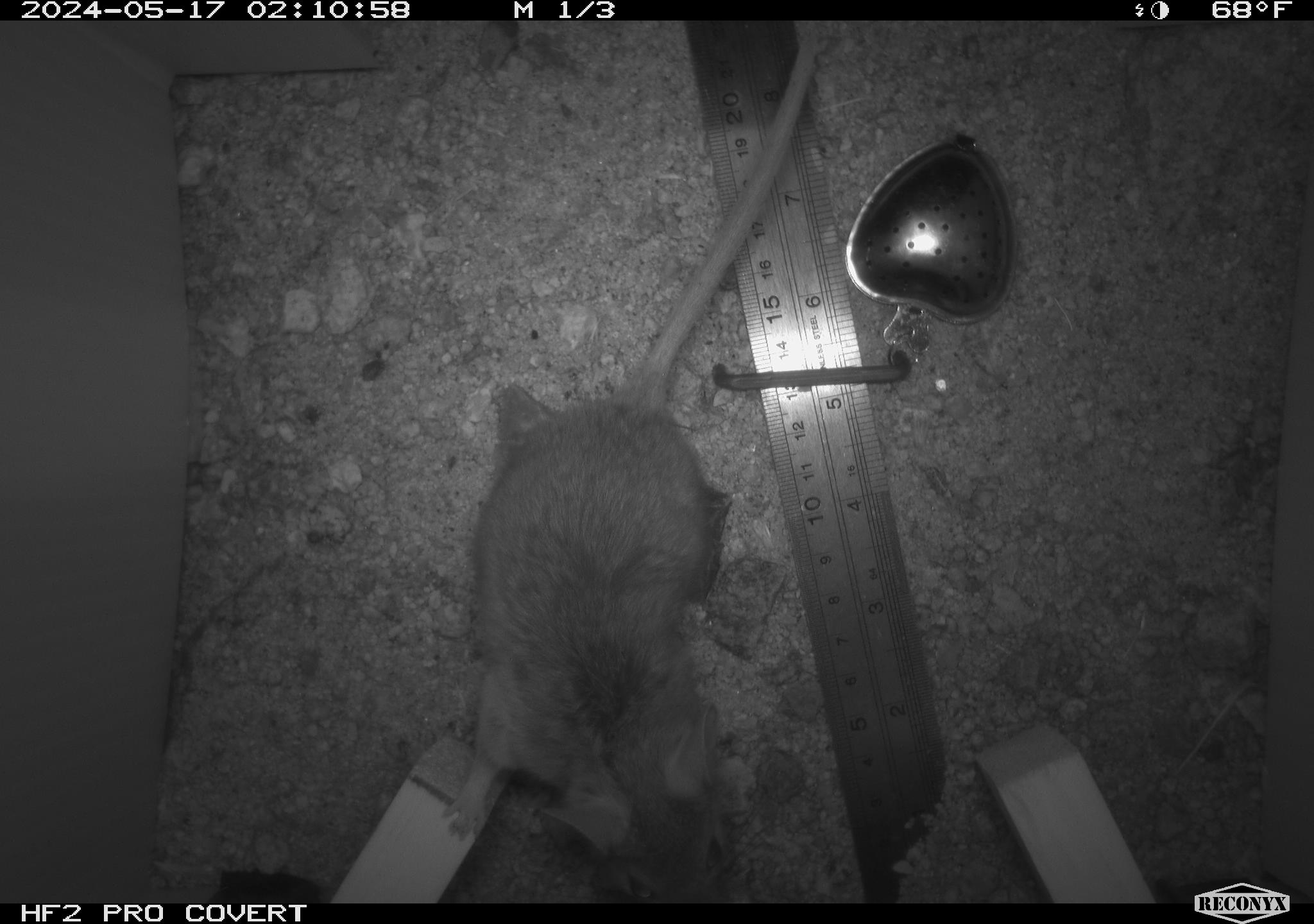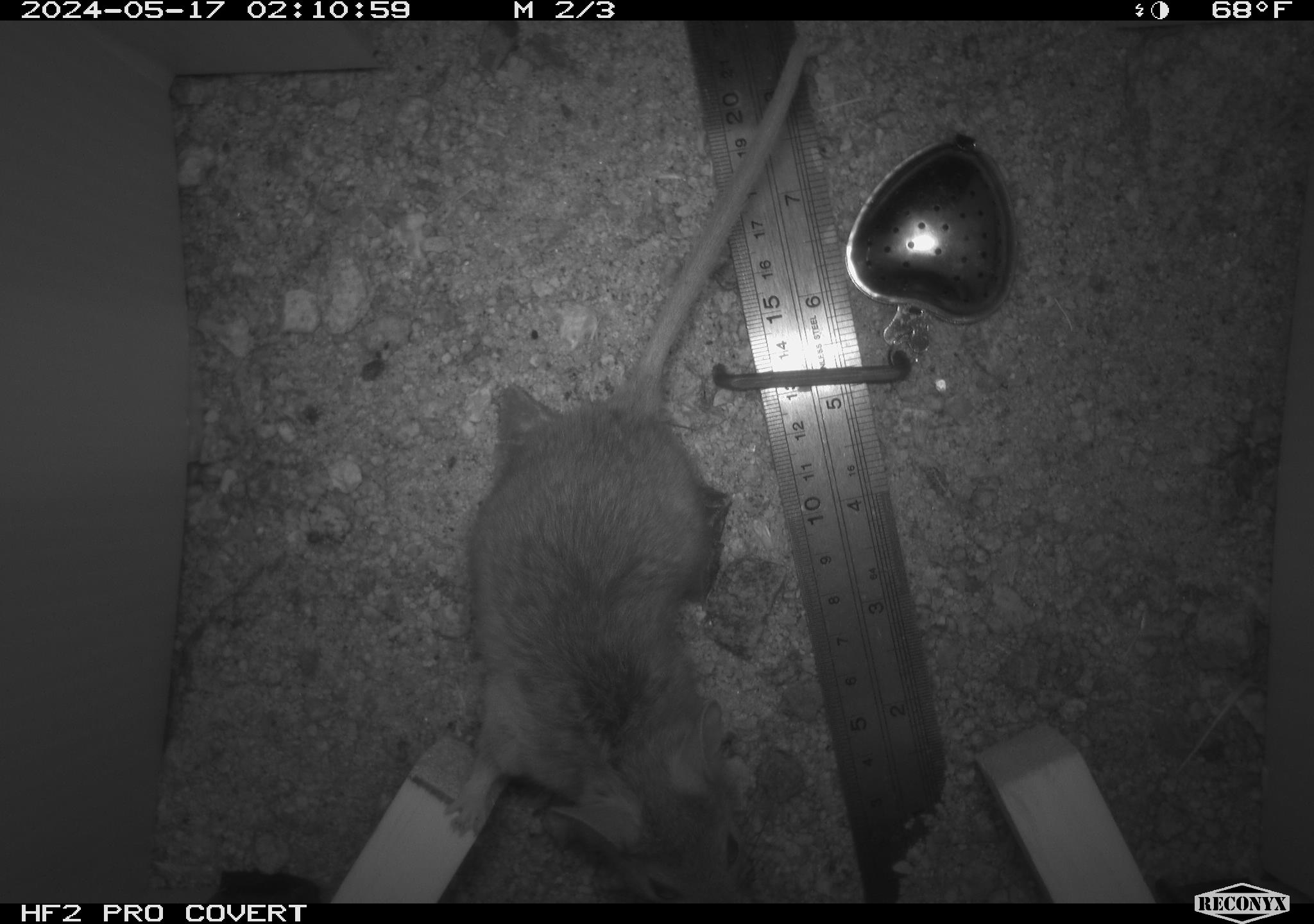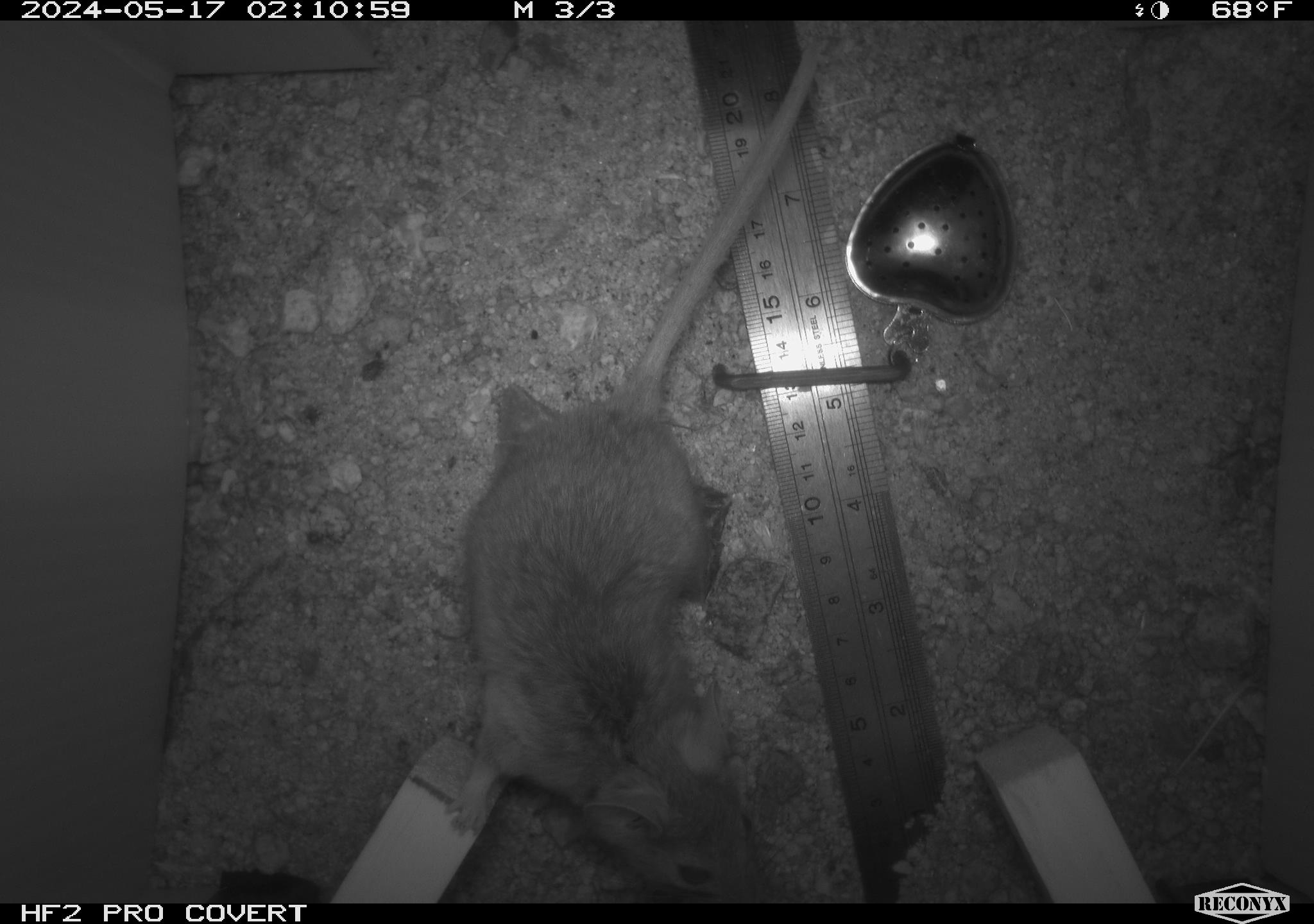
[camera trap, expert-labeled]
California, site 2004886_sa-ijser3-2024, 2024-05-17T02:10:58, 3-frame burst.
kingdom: Animalia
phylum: Chordata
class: Mammalia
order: Rodentia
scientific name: Rodentia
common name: mouse species